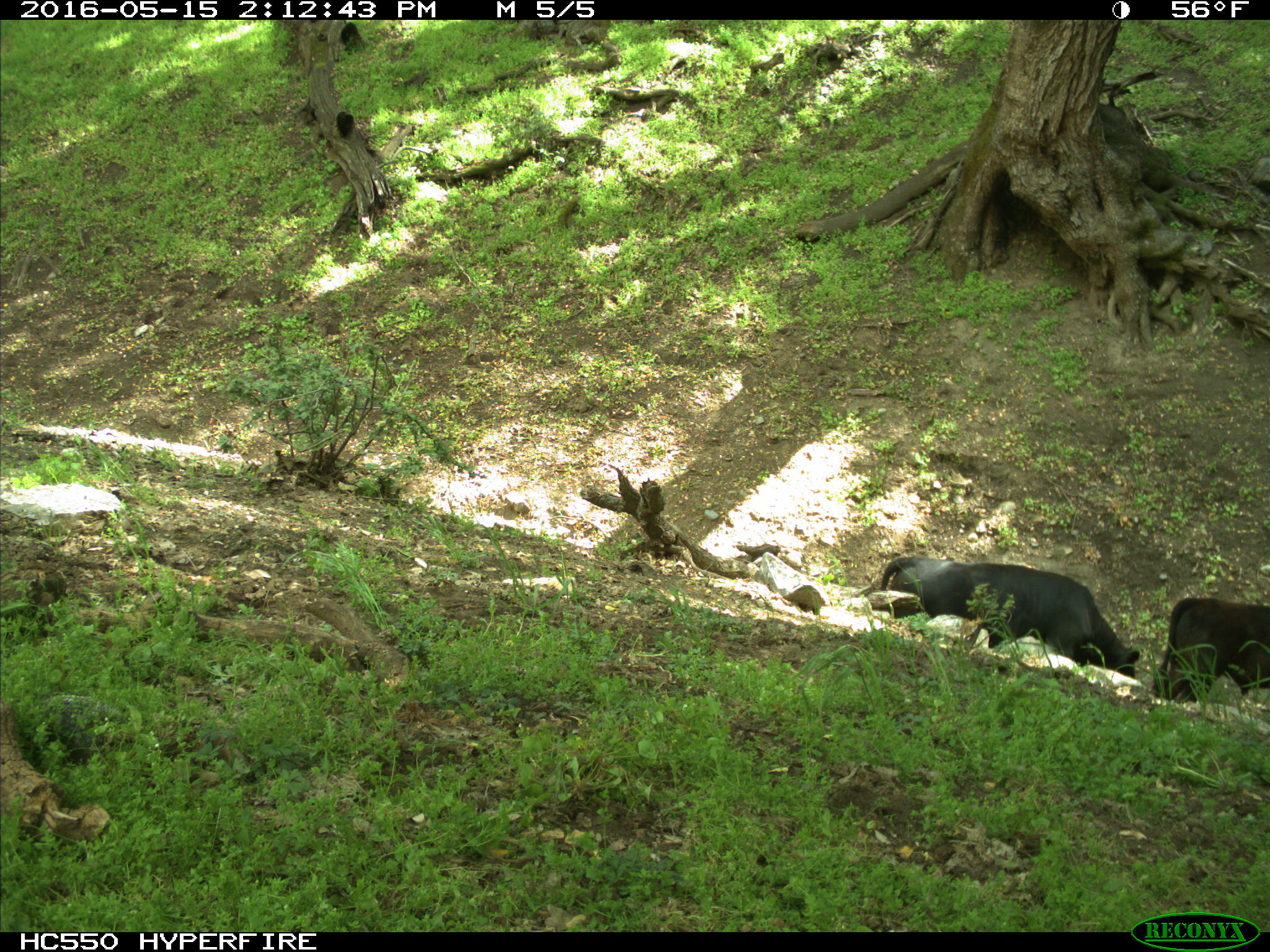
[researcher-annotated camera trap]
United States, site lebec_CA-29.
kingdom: Animalia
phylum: Chordata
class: Mammalia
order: Artiodactyla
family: Bovidae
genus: Bos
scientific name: Bos taurus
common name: domestic cow